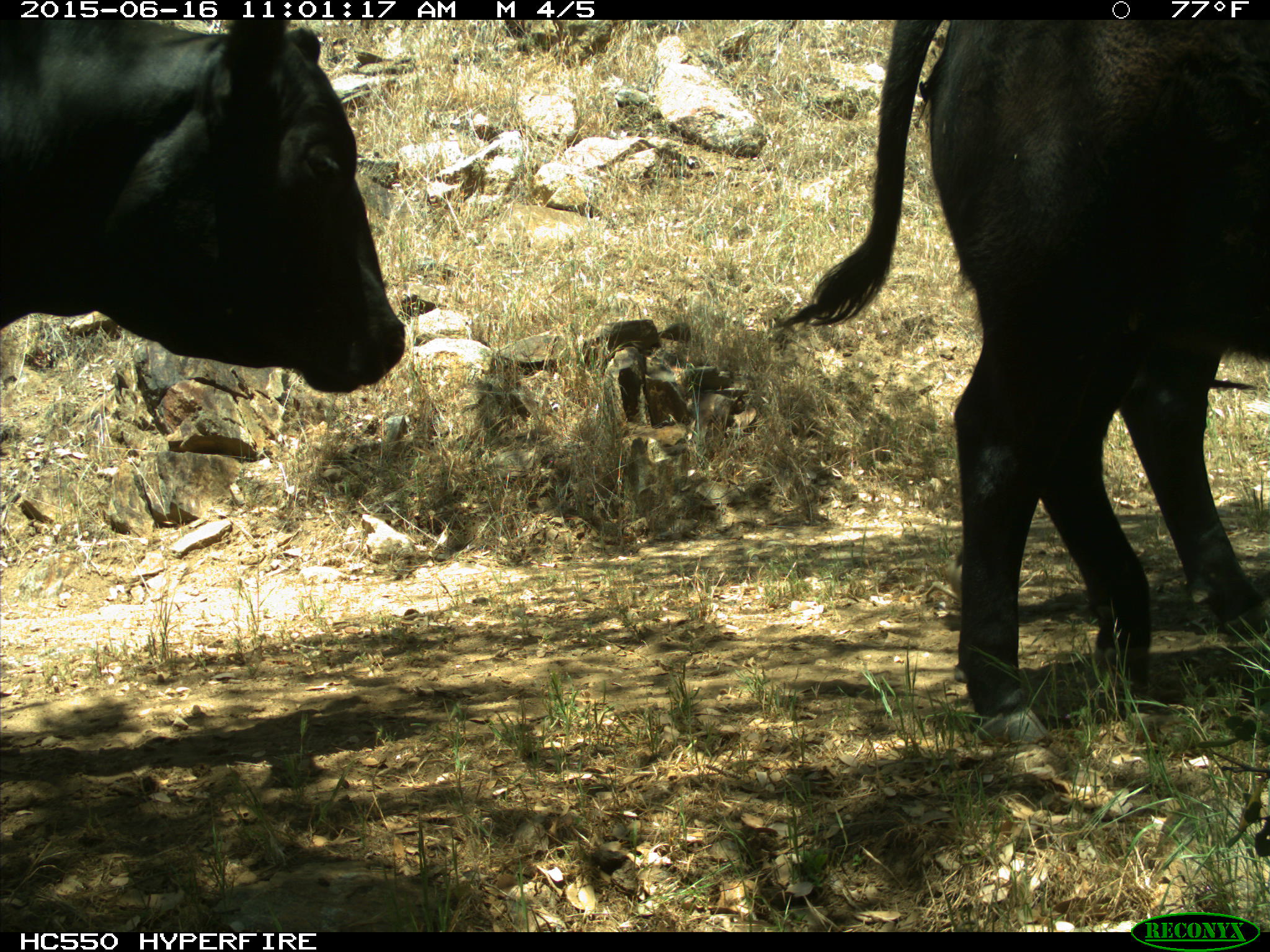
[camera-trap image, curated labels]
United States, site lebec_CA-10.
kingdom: Animalia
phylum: Chordata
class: Mammalia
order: Artiodactyla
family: Bovidae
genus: Bos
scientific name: Bos taurus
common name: domestic cow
Bos taurus (domestic cow).